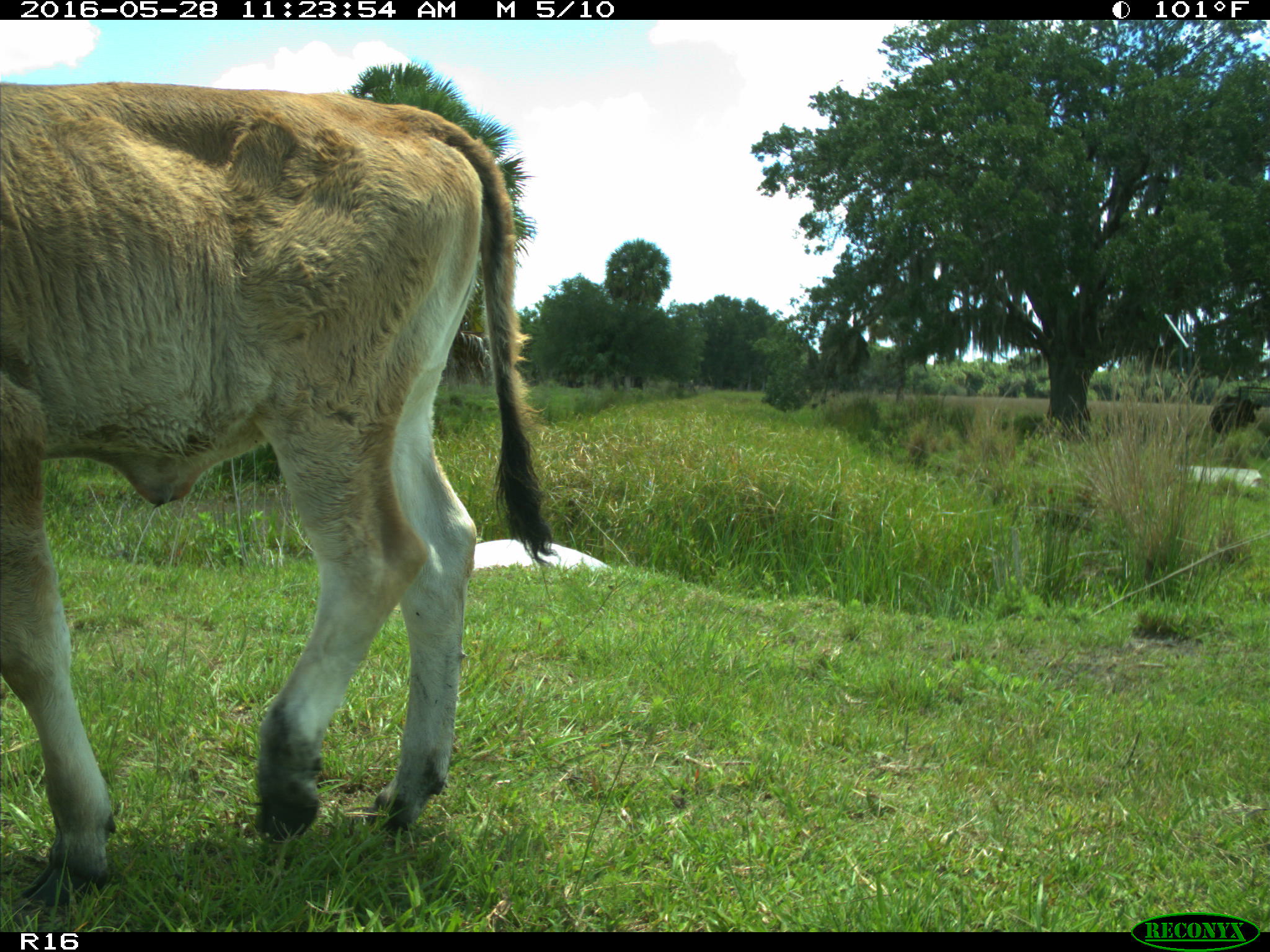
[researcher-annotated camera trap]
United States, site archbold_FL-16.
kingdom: Animalia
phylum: Chordata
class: Mammalia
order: Artiodactyla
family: Bovidae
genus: Bos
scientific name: Bos taurus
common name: domestic cow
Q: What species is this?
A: Bos taurus (domestic cow).